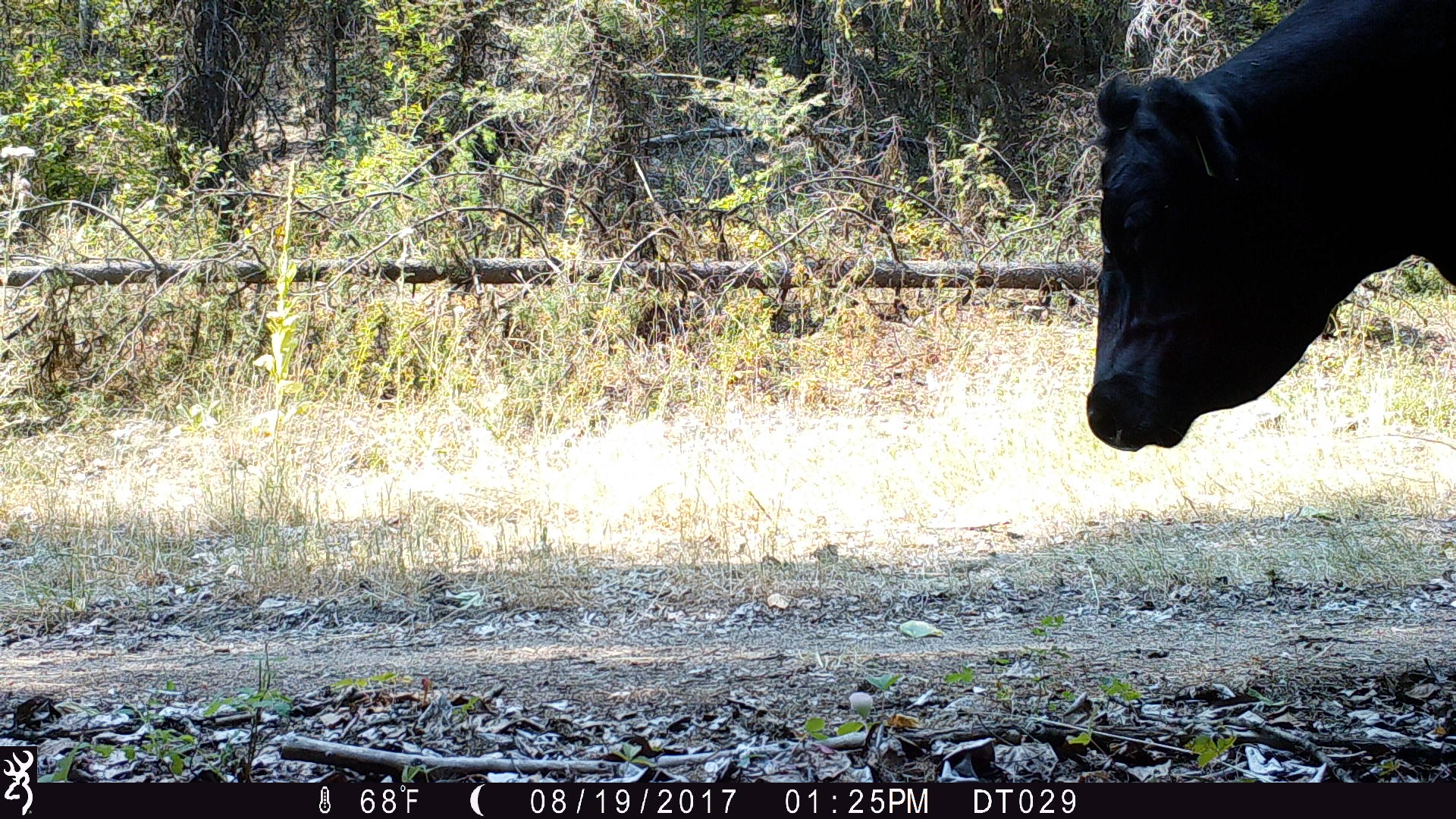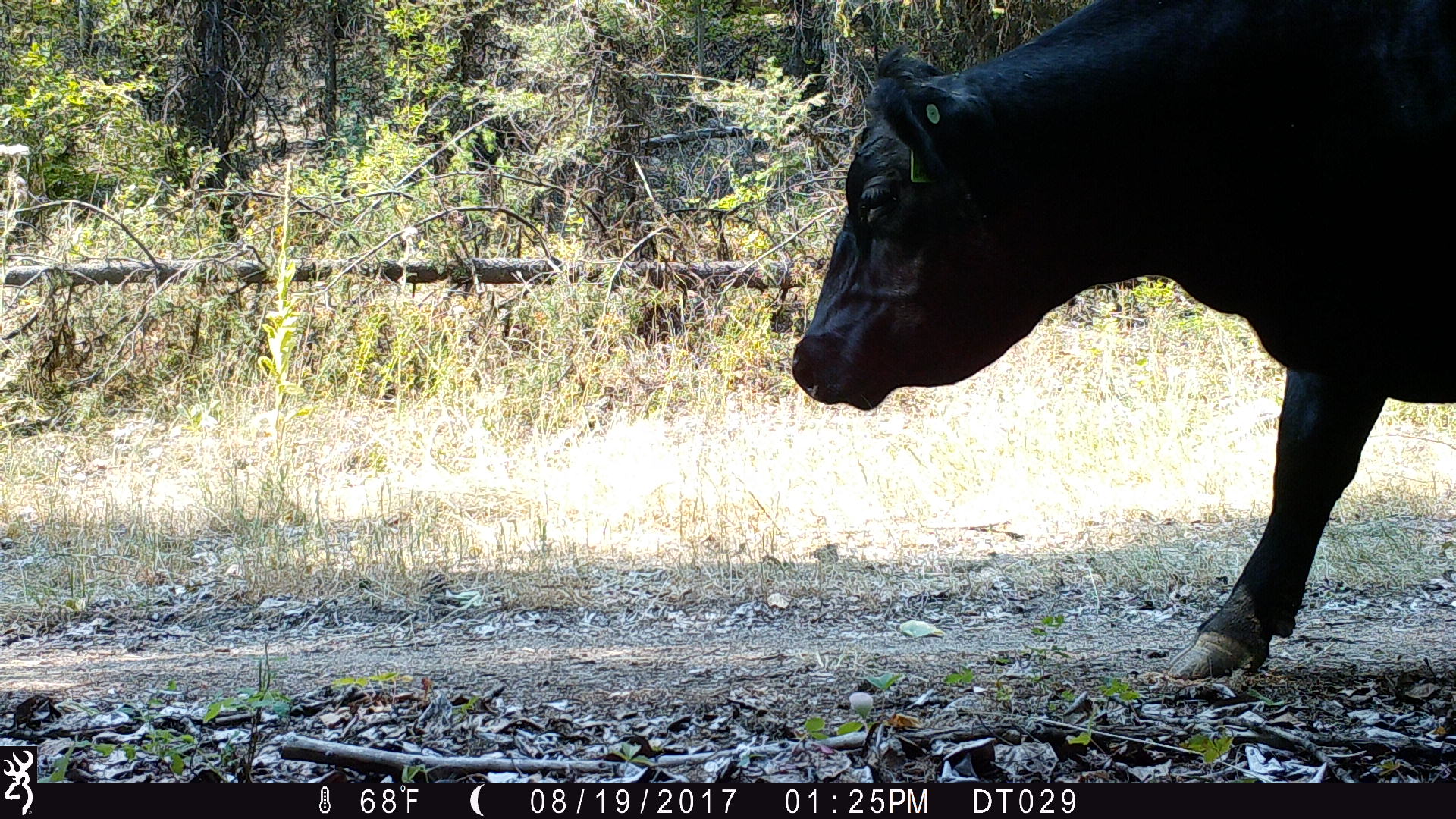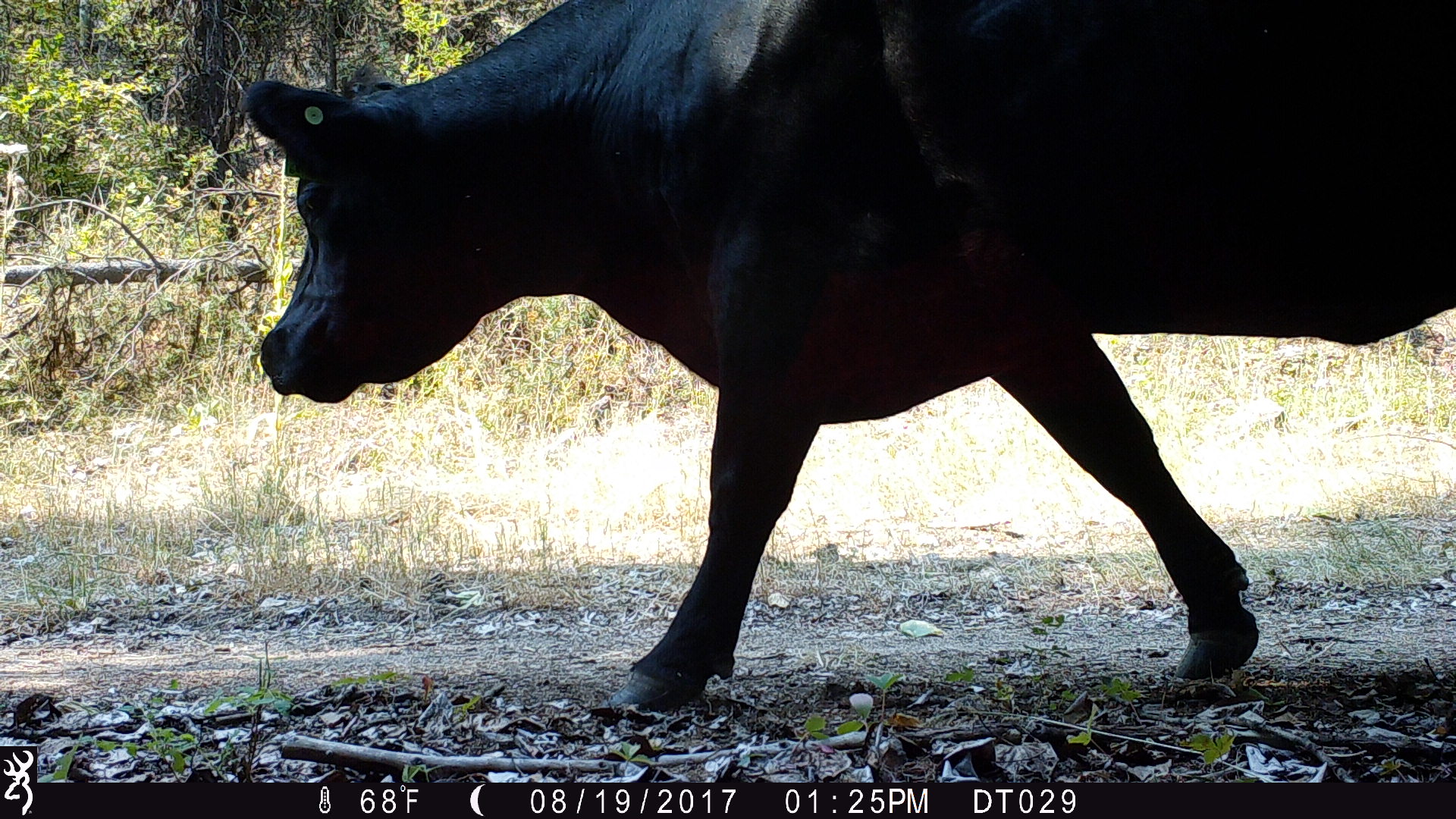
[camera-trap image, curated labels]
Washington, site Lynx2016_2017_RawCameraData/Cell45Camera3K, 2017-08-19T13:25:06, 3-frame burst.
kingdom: Animalia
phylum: Chordata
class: Mammalia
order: Artiodactyla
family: Bovidae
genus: Bos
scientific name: Bos taurus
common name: domestic cattle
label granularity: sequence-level